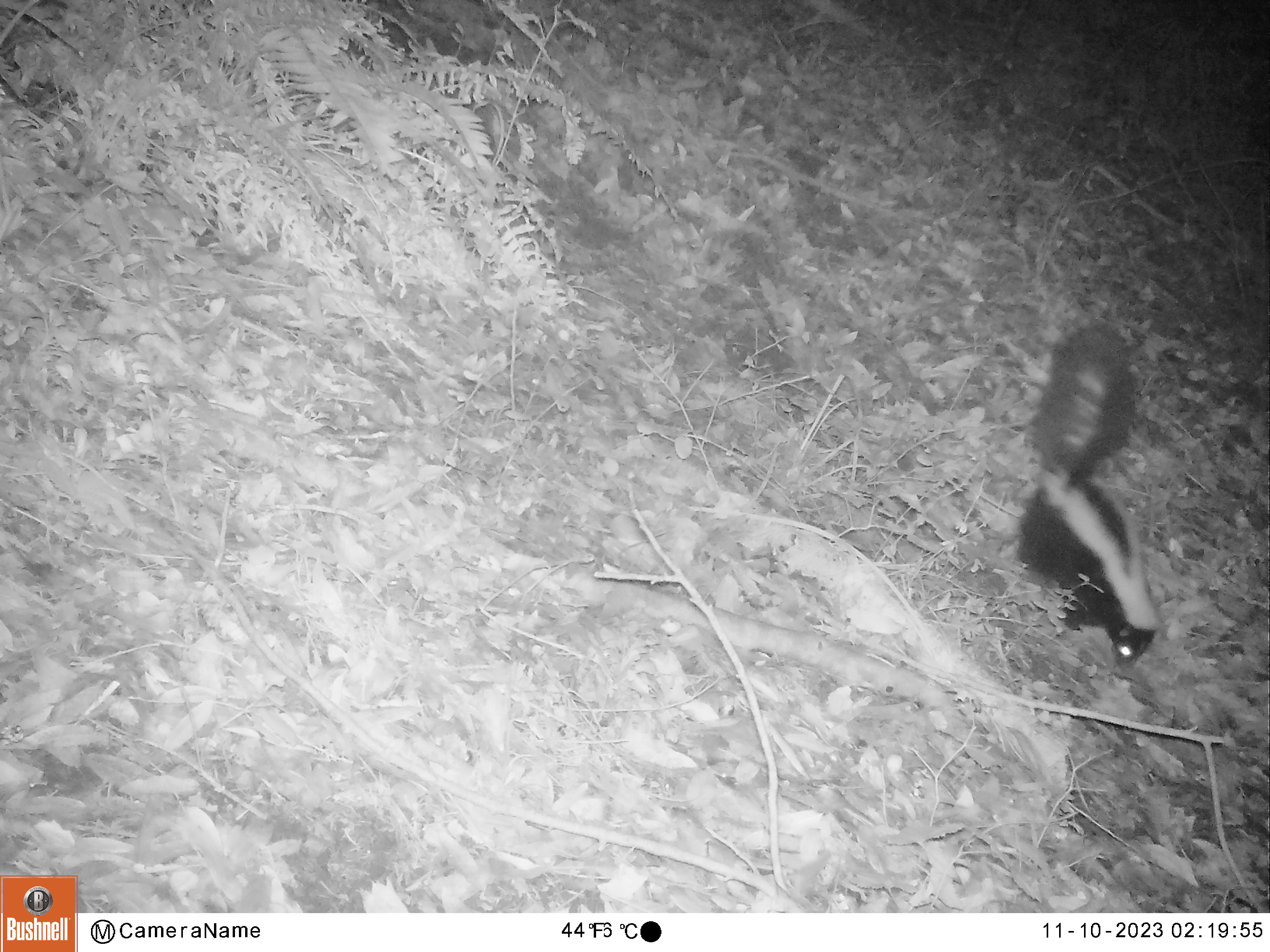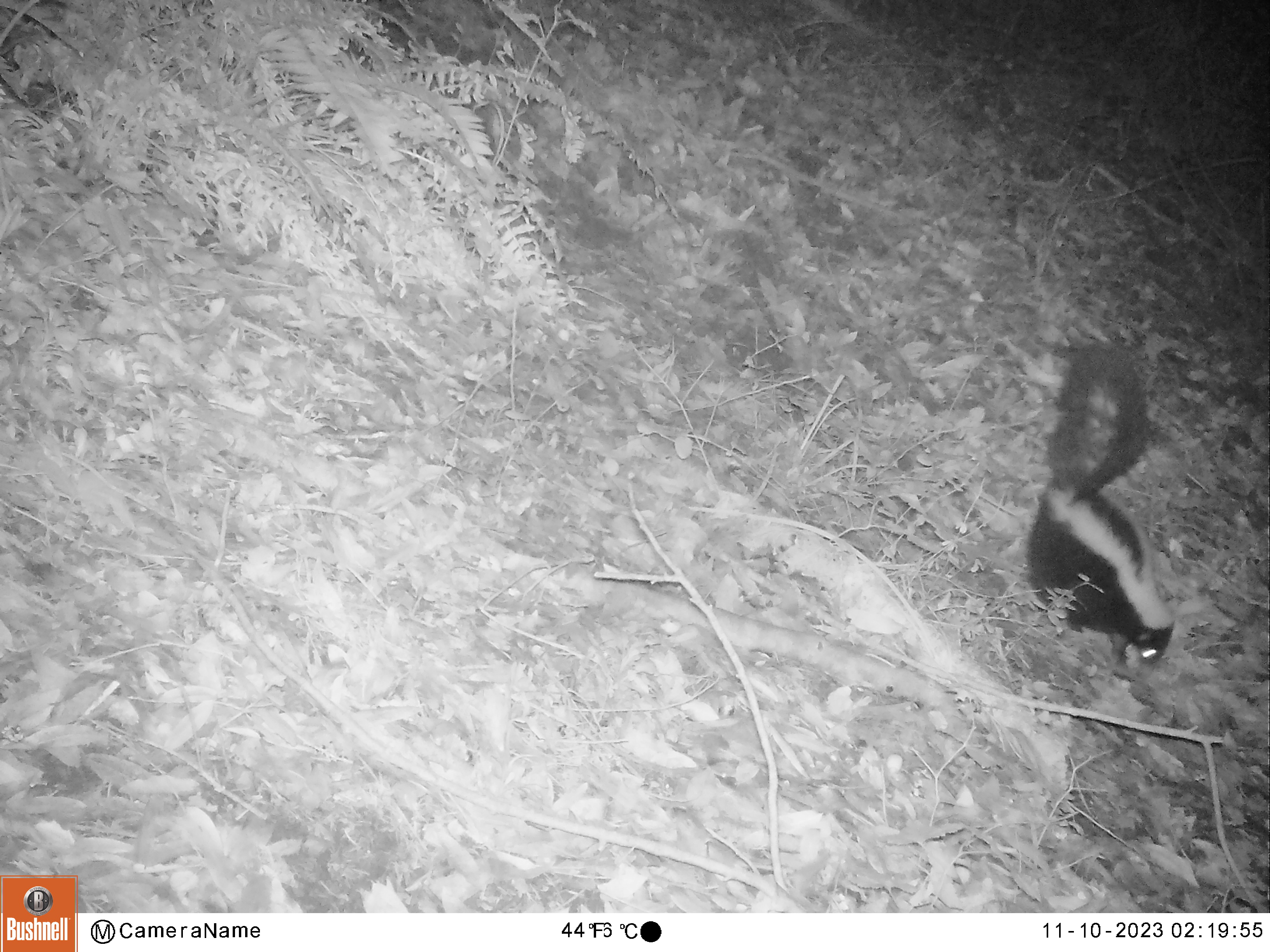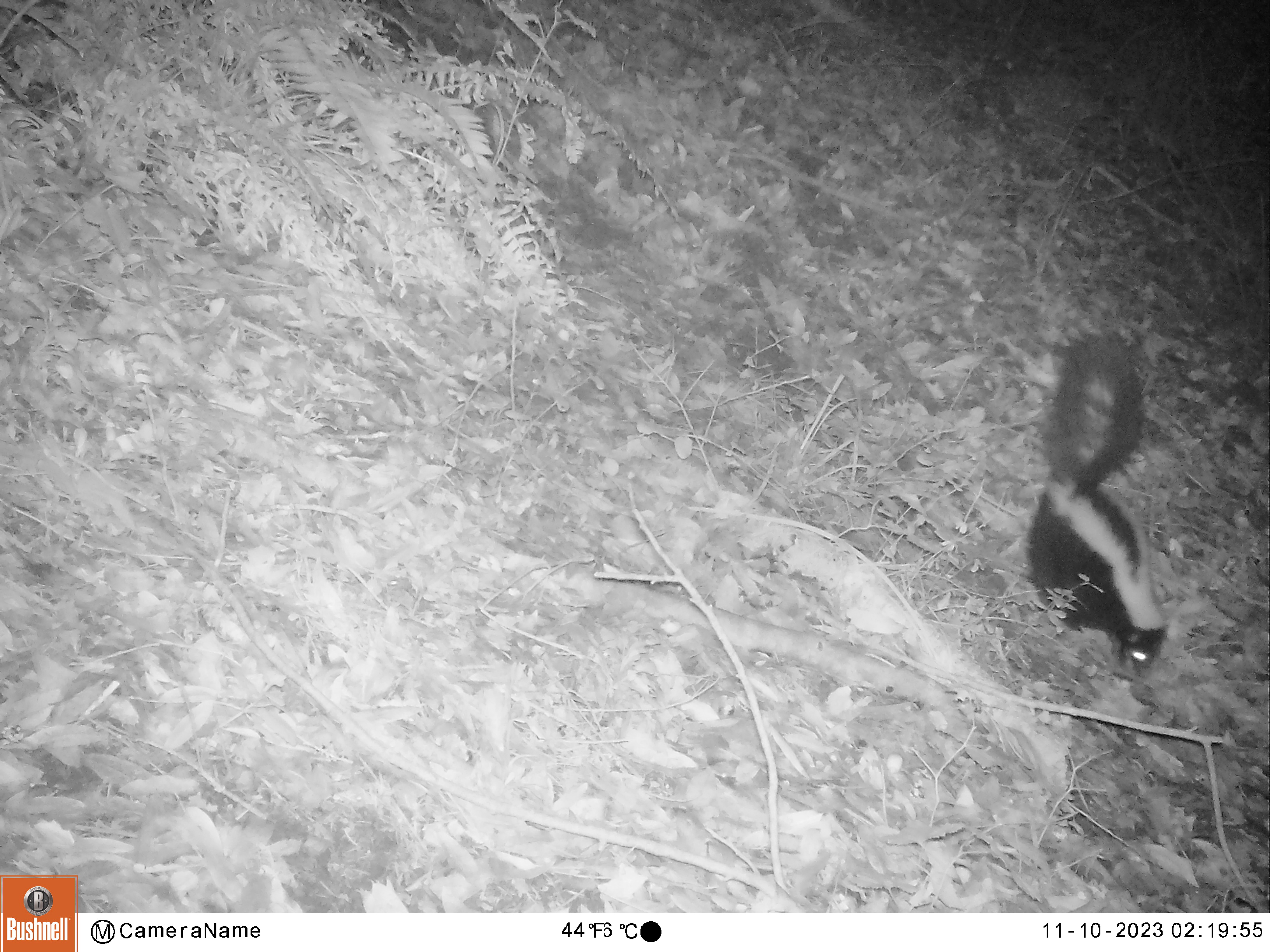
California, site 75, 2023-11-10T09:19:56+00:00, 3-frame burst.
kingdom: Animalia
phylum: Chordata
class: Mammalia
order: Carnivora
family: Mephitidae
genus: Mephitis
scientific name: Mephitis mephitis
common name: striped skunk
Striped skunk (Mephitis mephitis).